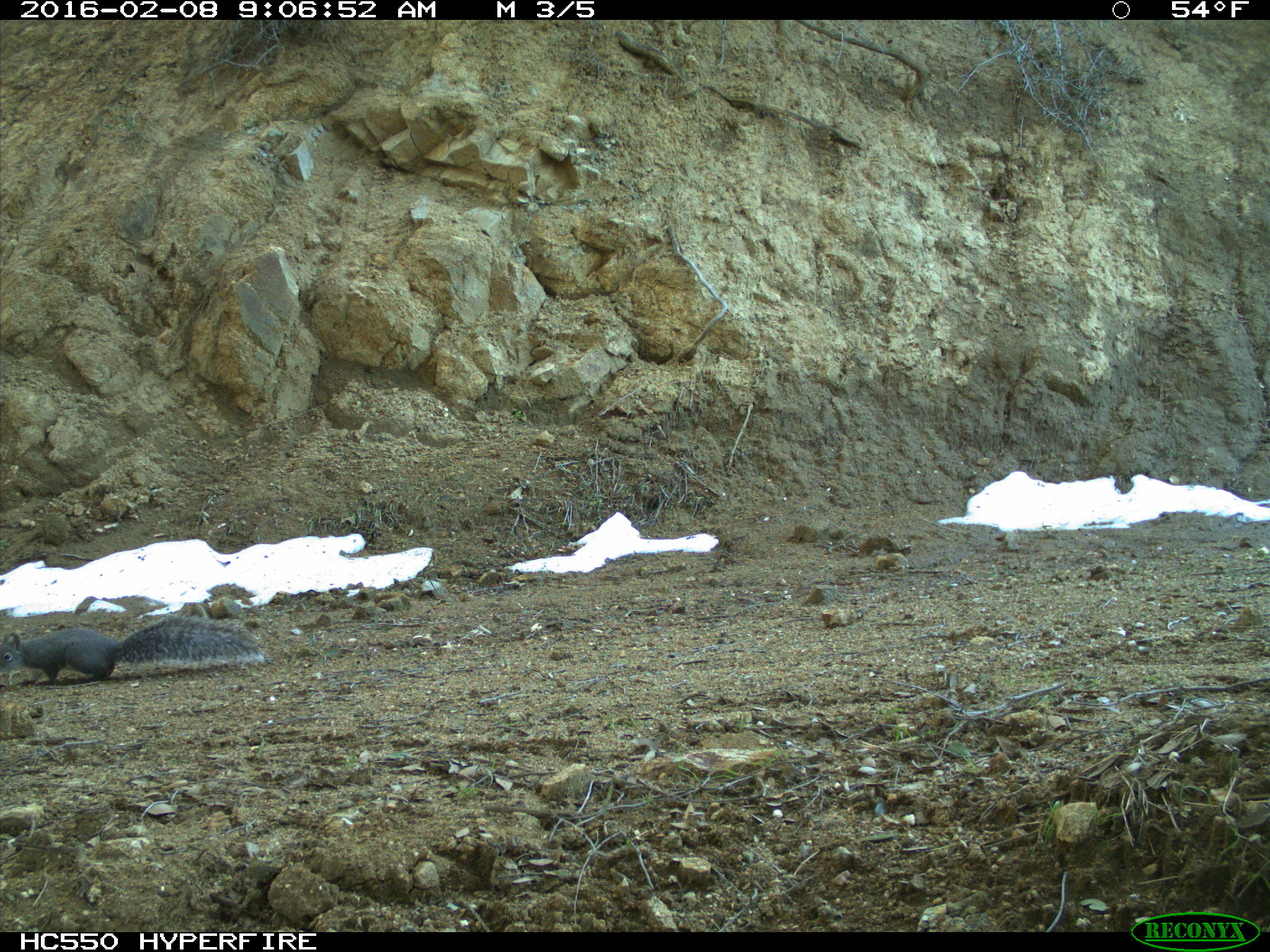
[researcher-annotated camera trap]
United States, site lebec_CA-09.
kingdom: Animalia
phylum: Chordata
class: Mammalia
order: Rodentia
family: Sciuridae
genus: Sciurus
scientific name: Sciurus carolinensis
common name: eastern gray squirrel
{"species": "Sciurus carolinensis (eastern gray squirrel)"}